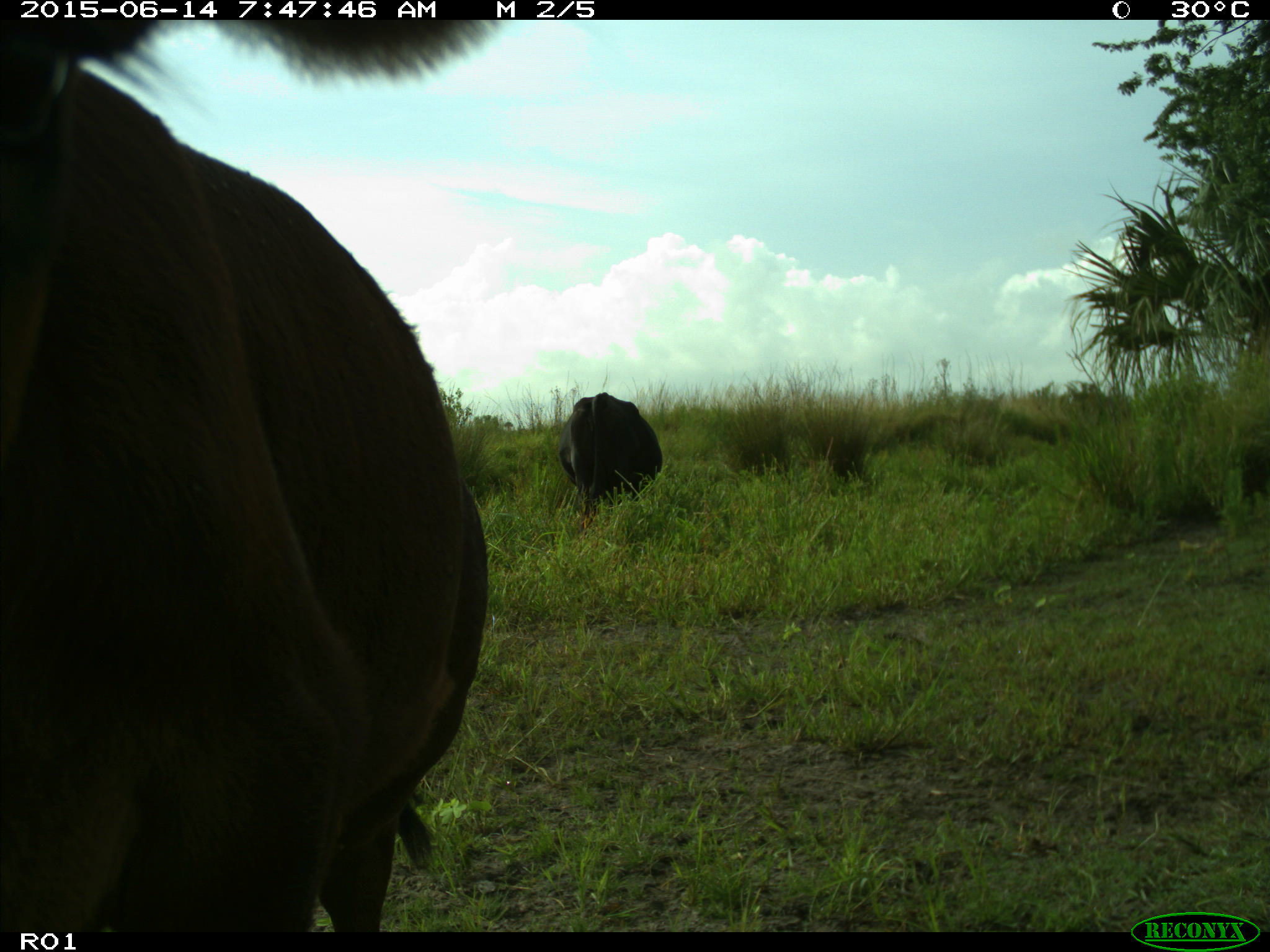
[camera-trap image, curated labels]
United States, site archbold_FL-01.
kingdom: Animalia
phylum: Chordata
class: Mammalia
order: Artiodactyla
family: Bovidae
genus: Bos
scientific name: Bos taurus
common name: domestic cow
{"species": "Bos taurus (domestic cow)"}